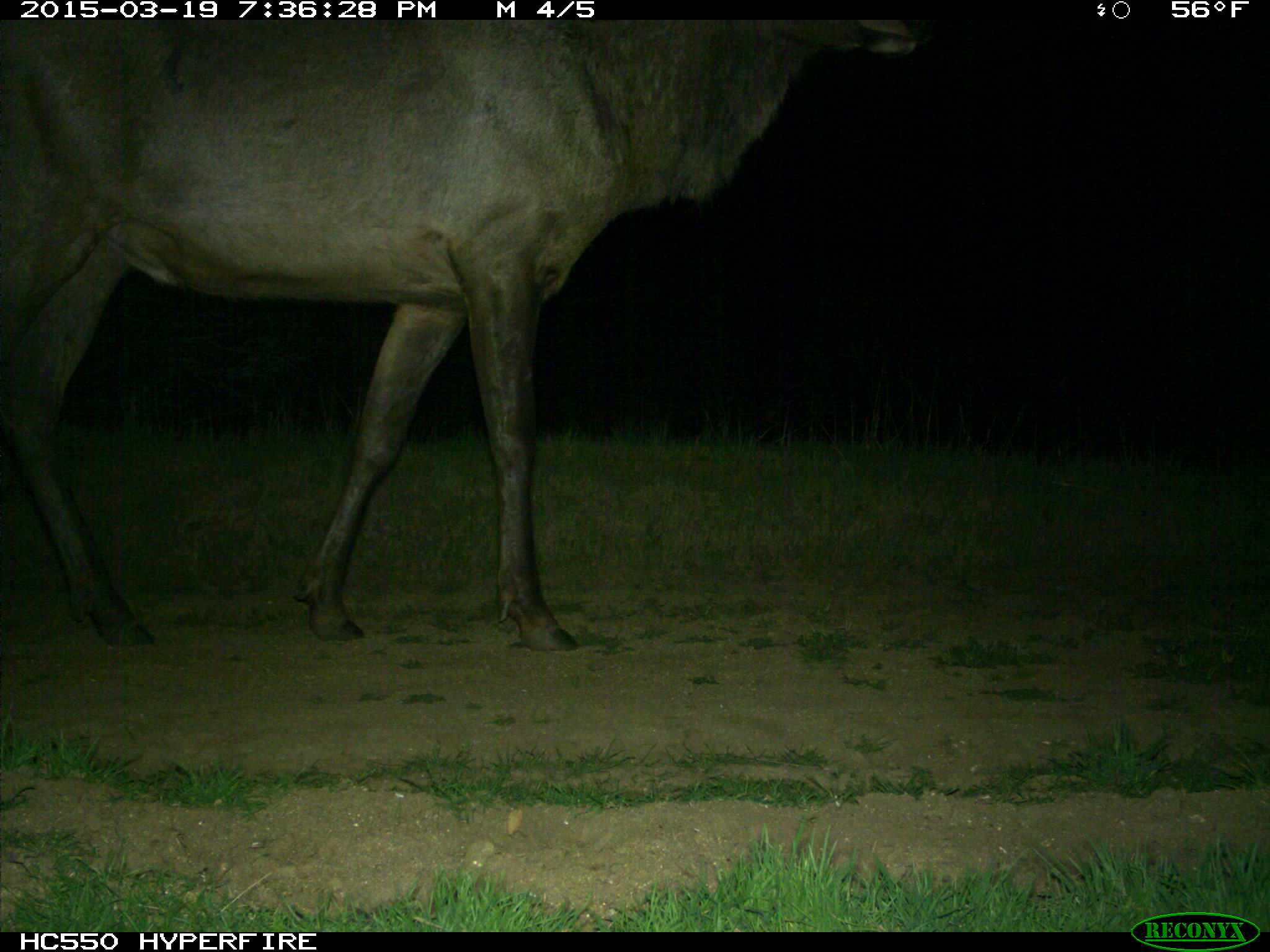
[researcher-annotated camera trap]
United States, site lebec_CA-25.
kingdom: Animalia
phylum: Chordata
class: Mammalia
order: Artiodactyla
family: Cervidae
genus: Cervus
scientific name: Cervus canadensis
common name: elk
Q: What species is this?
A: Cervus canadensis (elk).